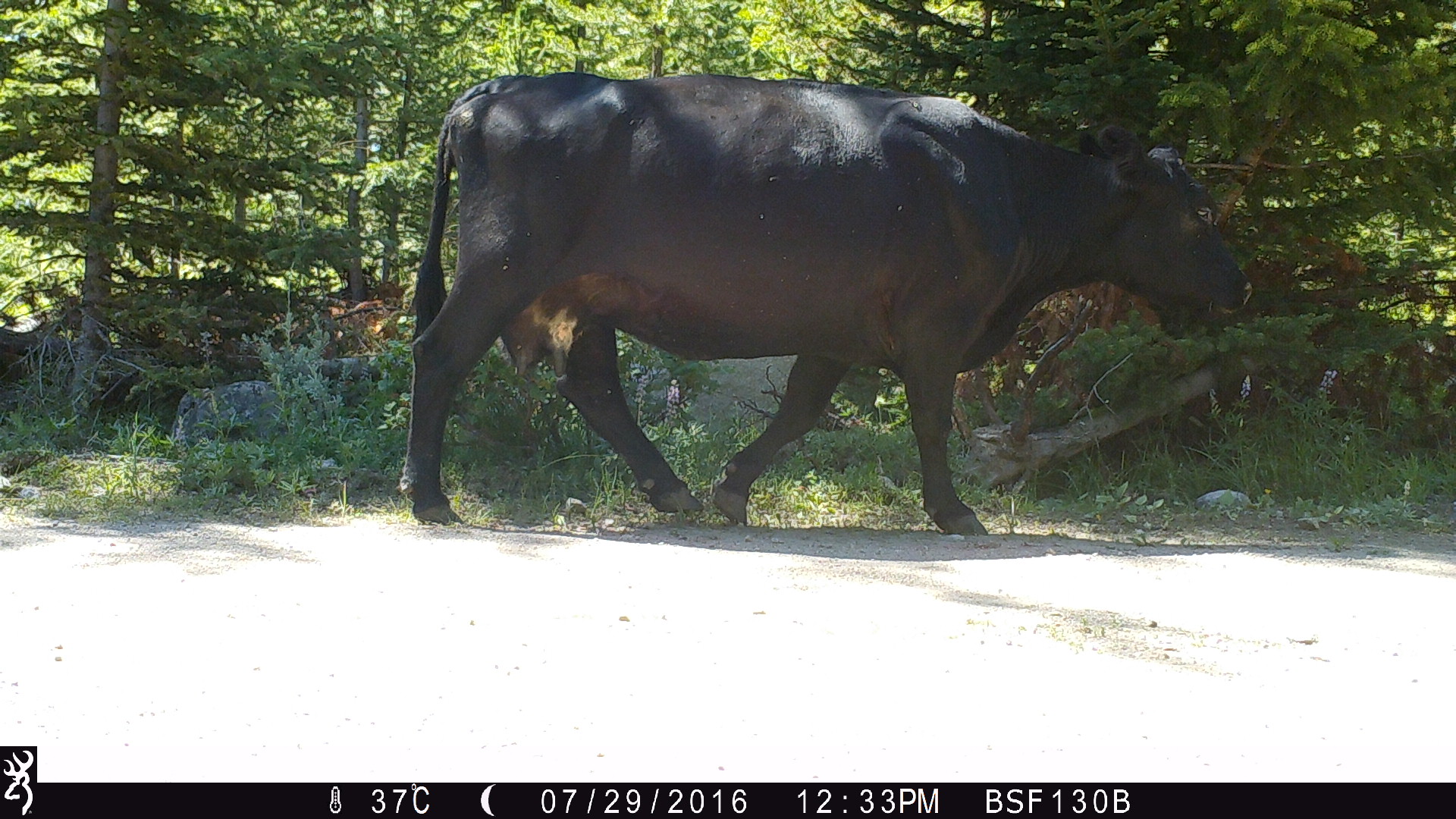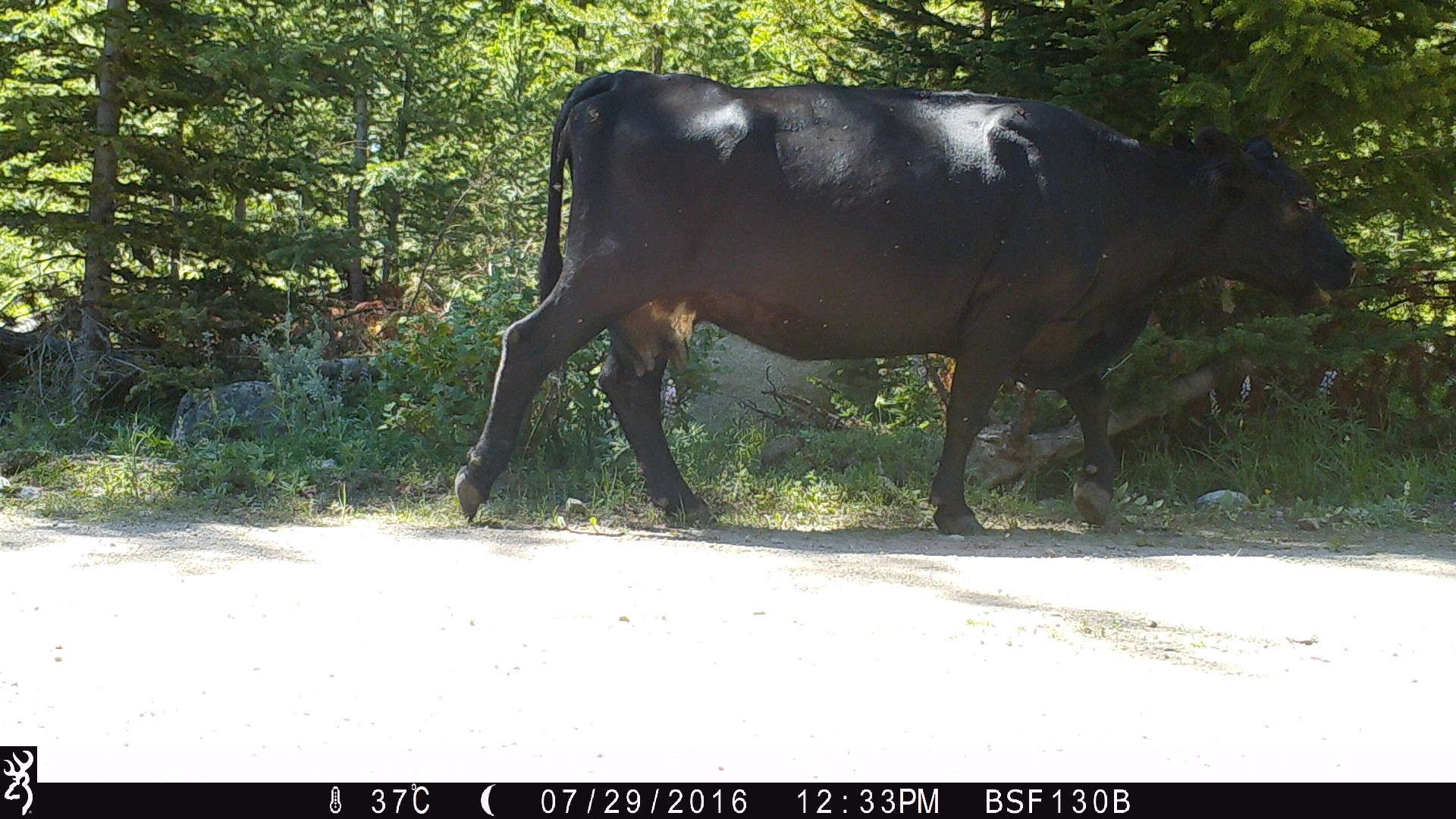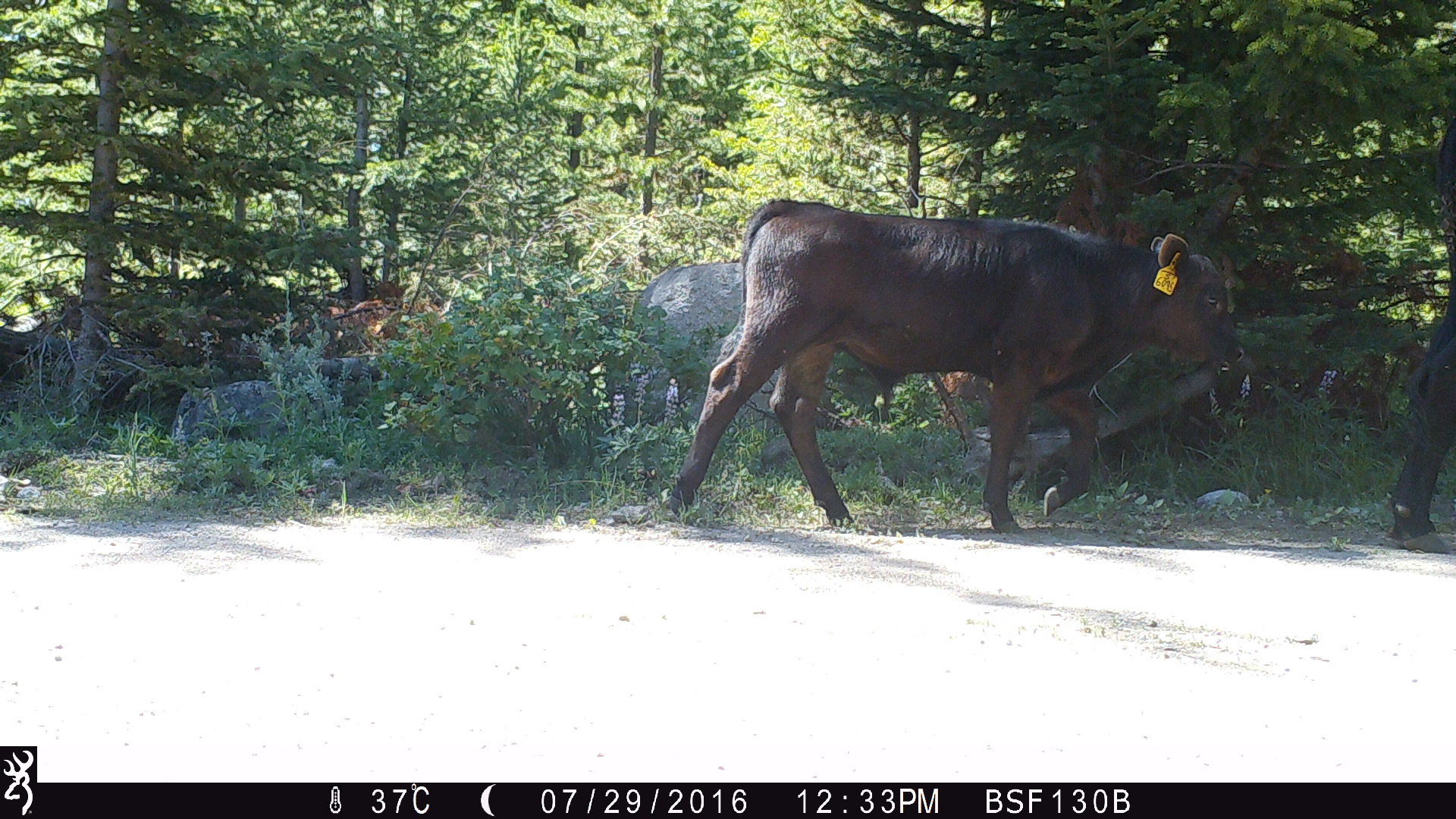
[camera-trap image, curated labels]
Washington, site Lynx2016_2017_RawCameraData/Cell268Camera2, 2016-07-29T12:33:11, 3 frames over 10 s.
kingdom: Animalia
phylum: Chordata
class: Mammalia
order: Artiodactyla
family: Bovidae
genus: Bos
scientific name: Bos taurus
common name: domestic cattle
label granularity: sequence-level